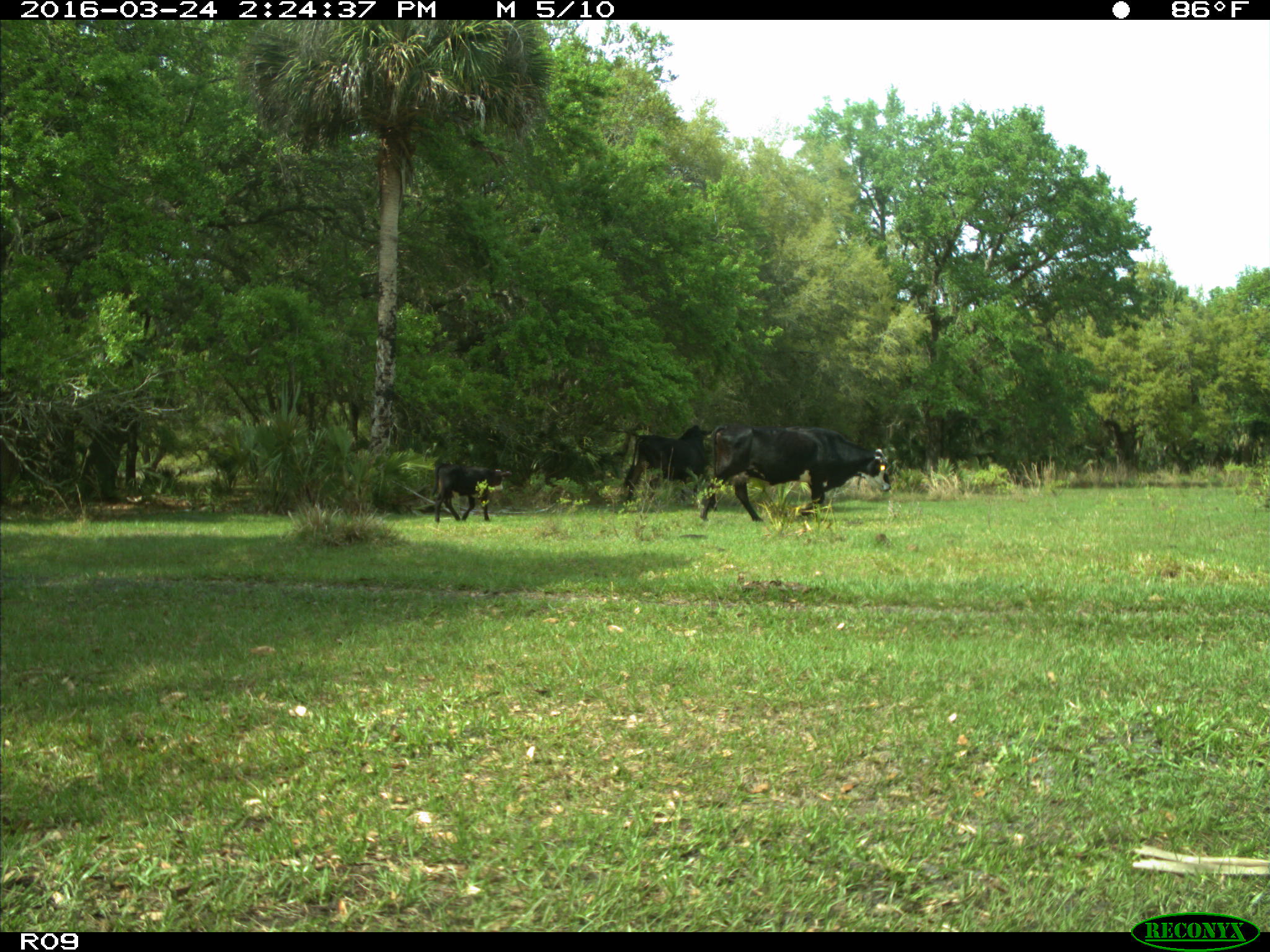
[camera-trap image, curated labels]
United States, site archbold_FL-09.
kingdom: Animalia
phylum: Chordata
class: Mammalia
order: Artiodactyla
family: Bovidae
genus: Bos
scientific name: Bos taurus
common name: domestic cow